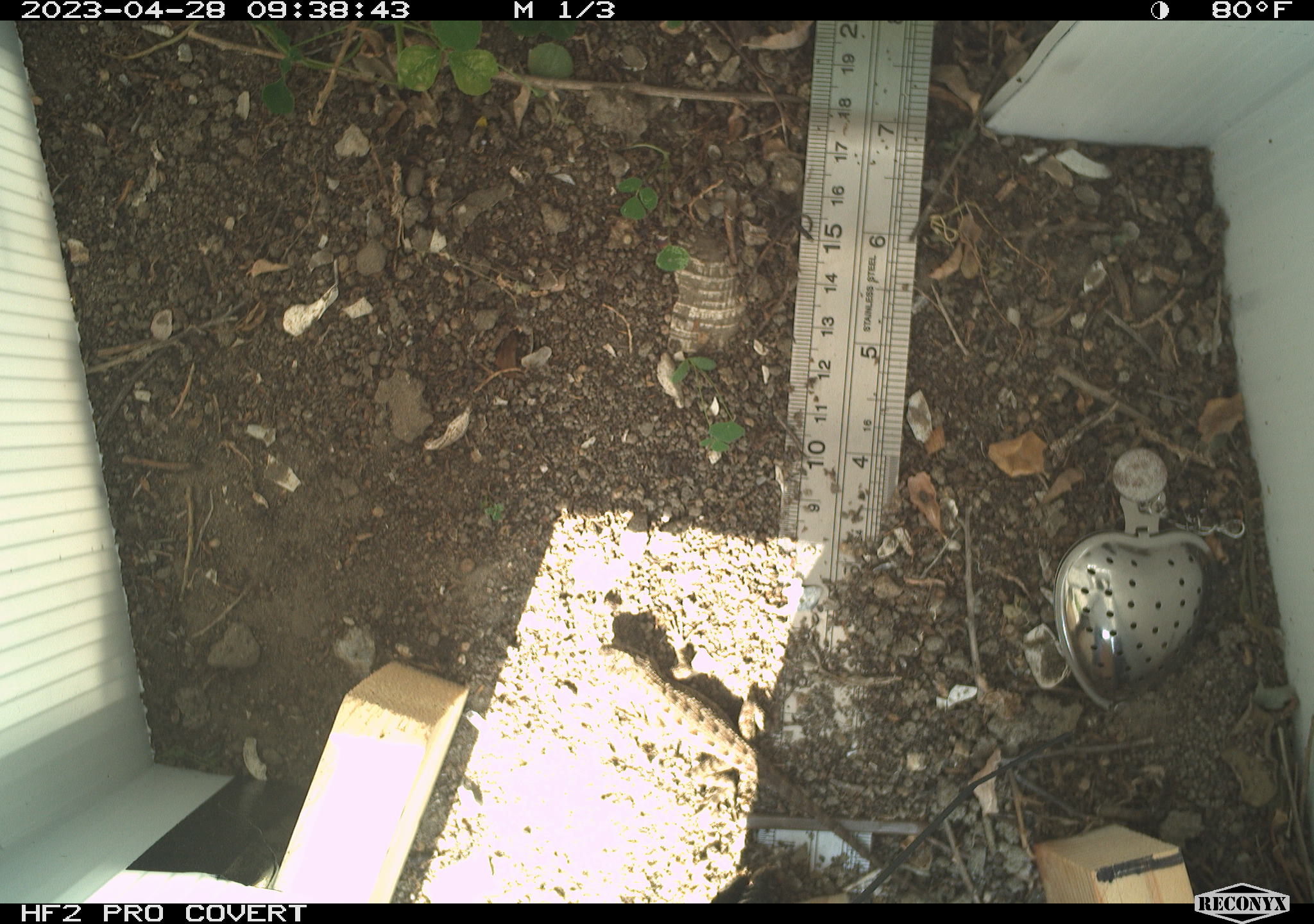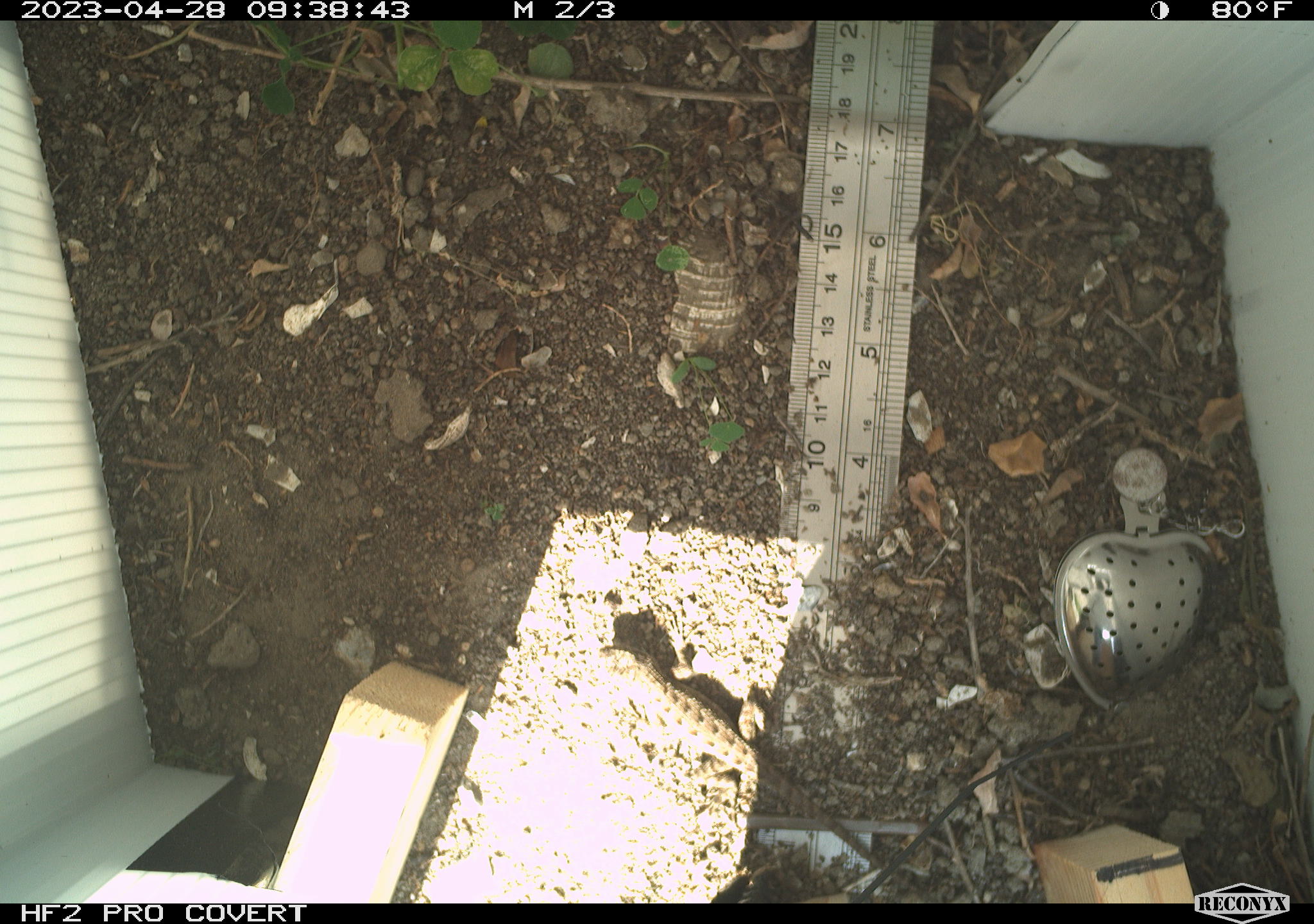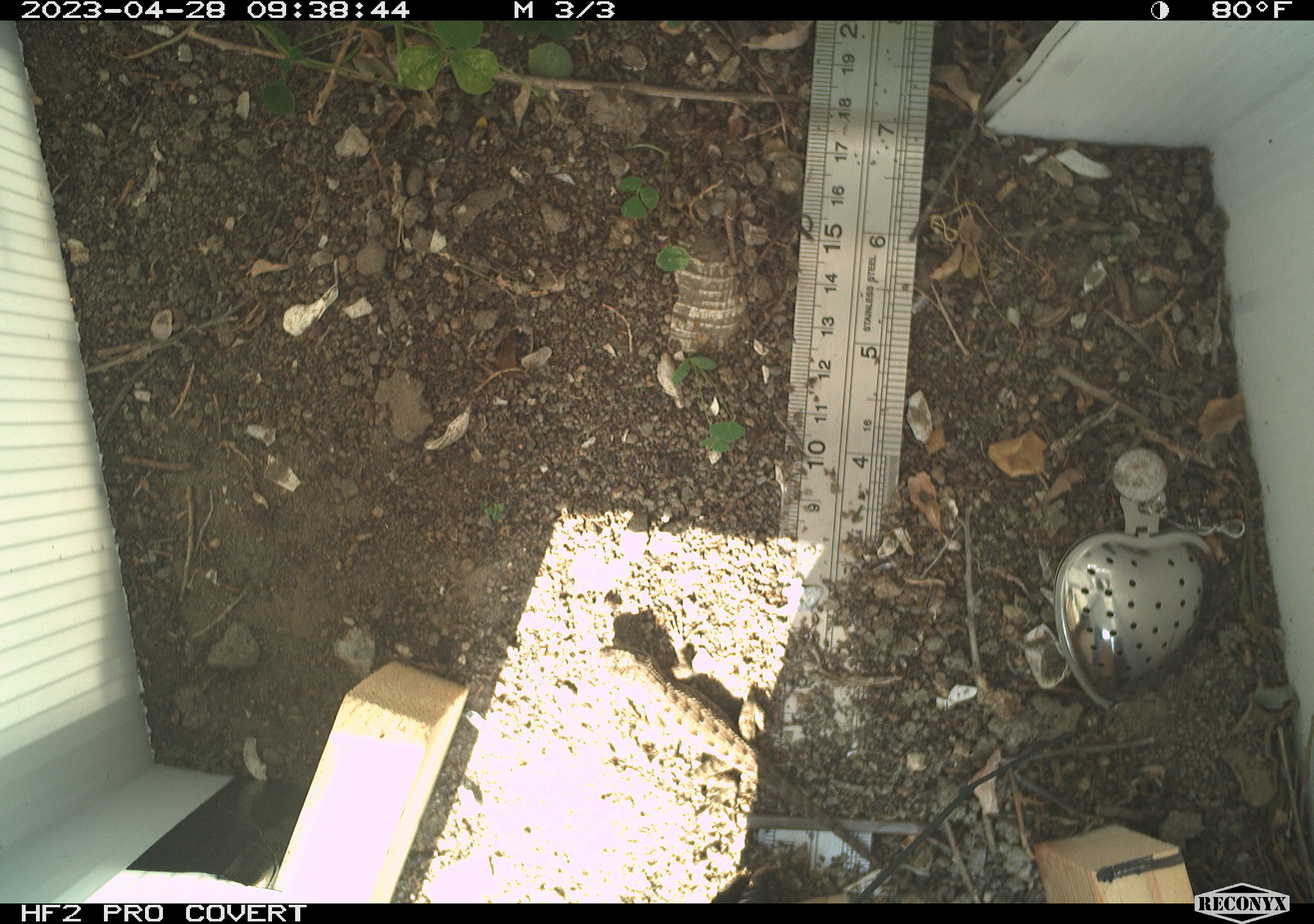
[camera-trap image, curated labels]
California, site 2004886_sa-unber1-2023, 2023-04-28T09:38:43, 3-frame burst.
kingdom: Animalia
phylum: Chordata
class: Reptilia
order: Squamata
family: Phrynosomatidae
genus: Sceloporus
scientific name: Sceloporus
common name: spiny lizards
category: sceloporus species